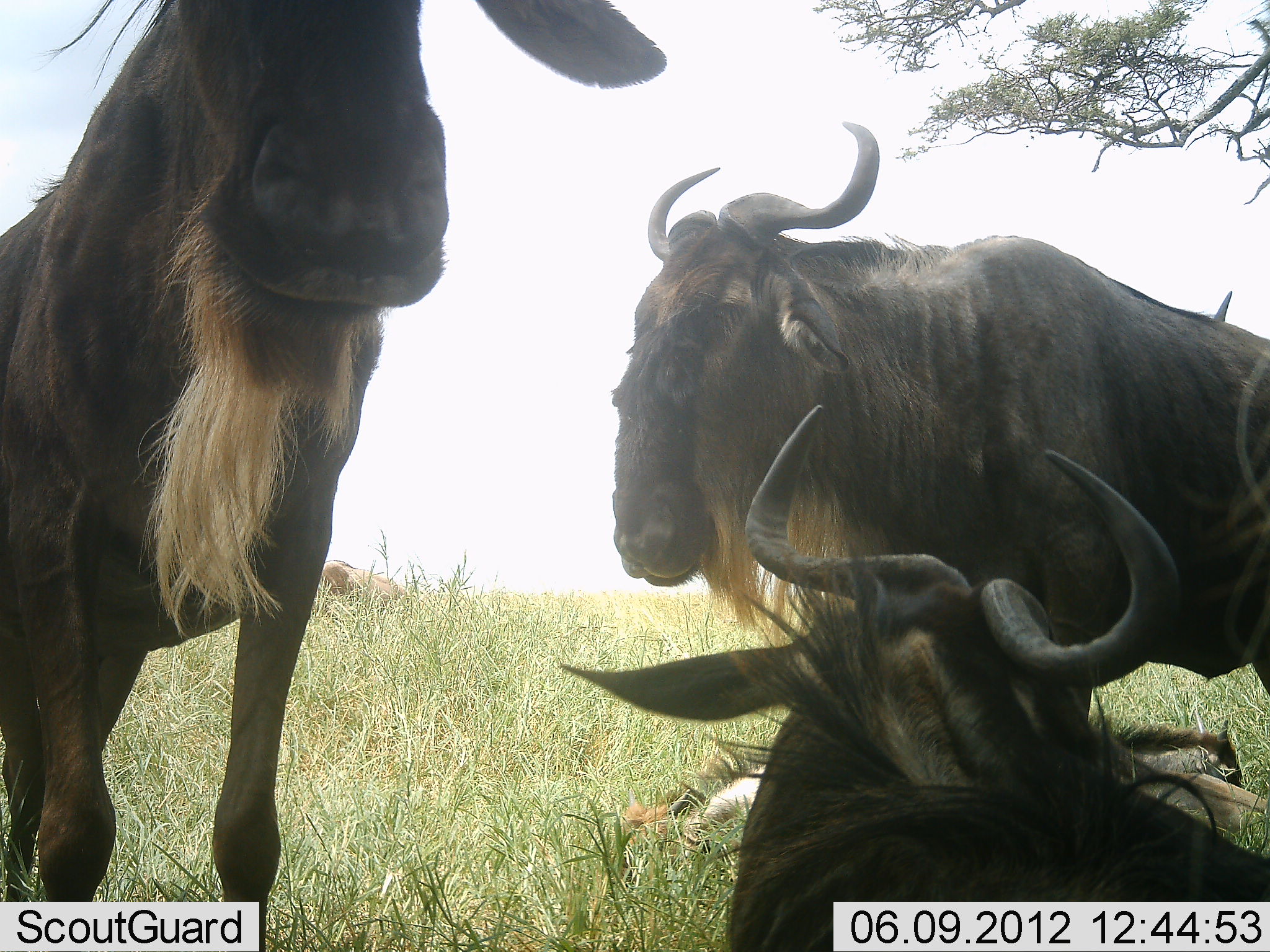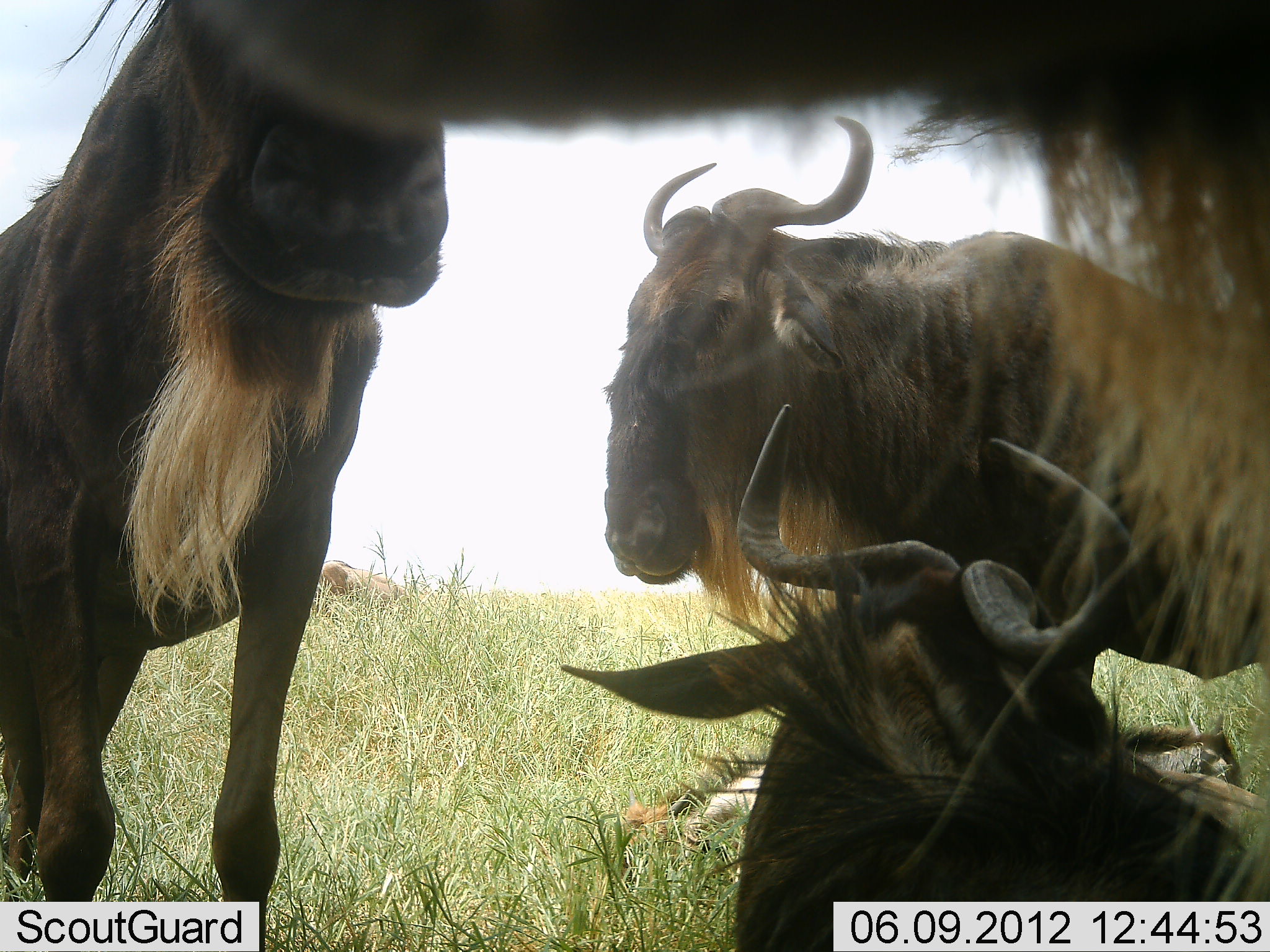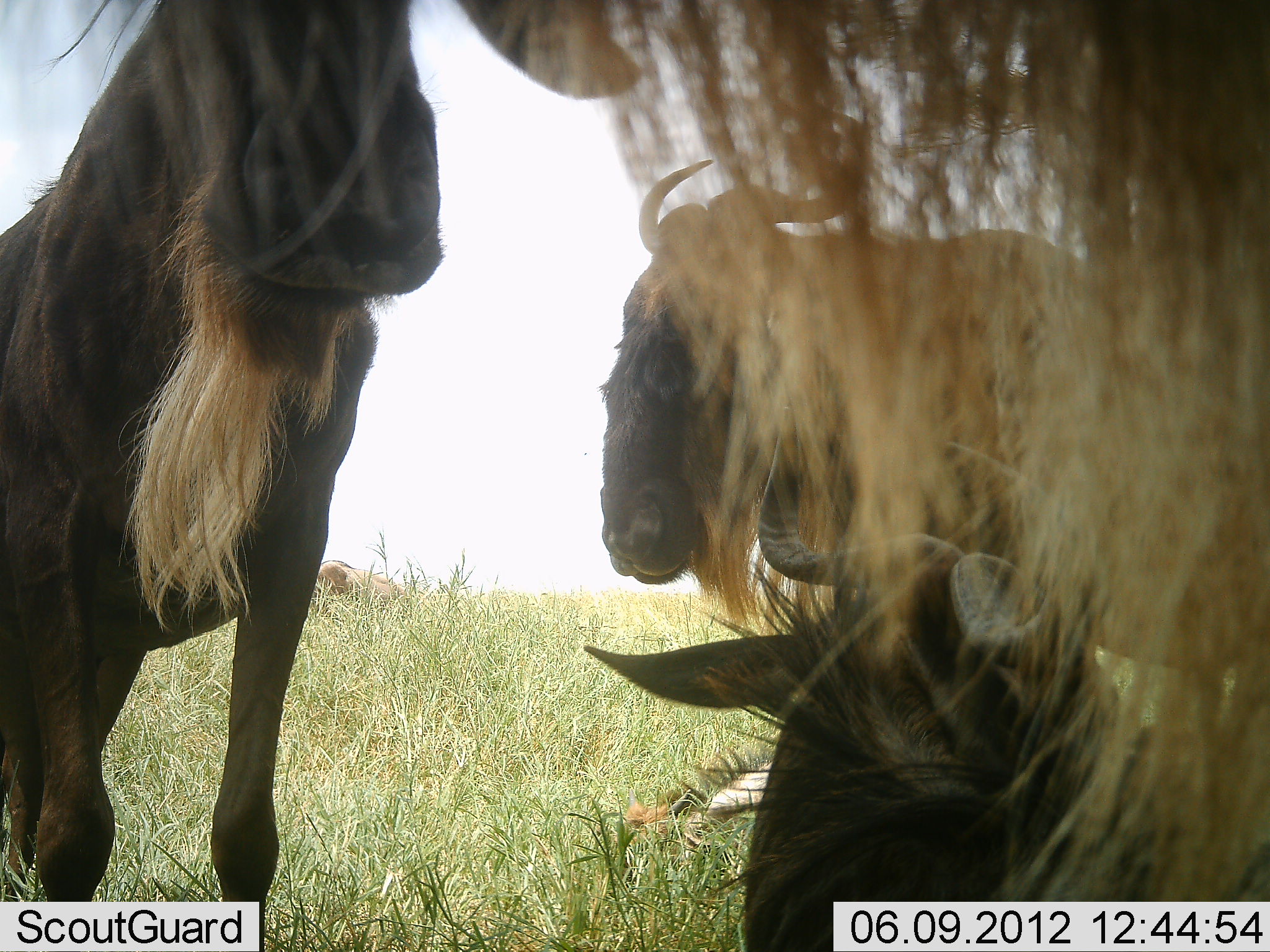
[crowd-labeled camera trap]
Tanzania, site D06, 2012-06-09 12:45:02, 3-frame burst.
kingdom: Animalia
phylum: Chordata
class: Mammalia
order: Artiodactyla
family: Bovidae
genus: Connochaetes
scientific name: Connochaetes taurinus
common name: blue wildebeest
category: wildebeest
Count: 4.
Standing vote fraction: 90%.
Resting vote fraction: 100%.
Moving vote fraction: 0%.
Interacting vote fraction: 0%.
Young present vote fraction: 10%.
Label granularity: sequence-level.